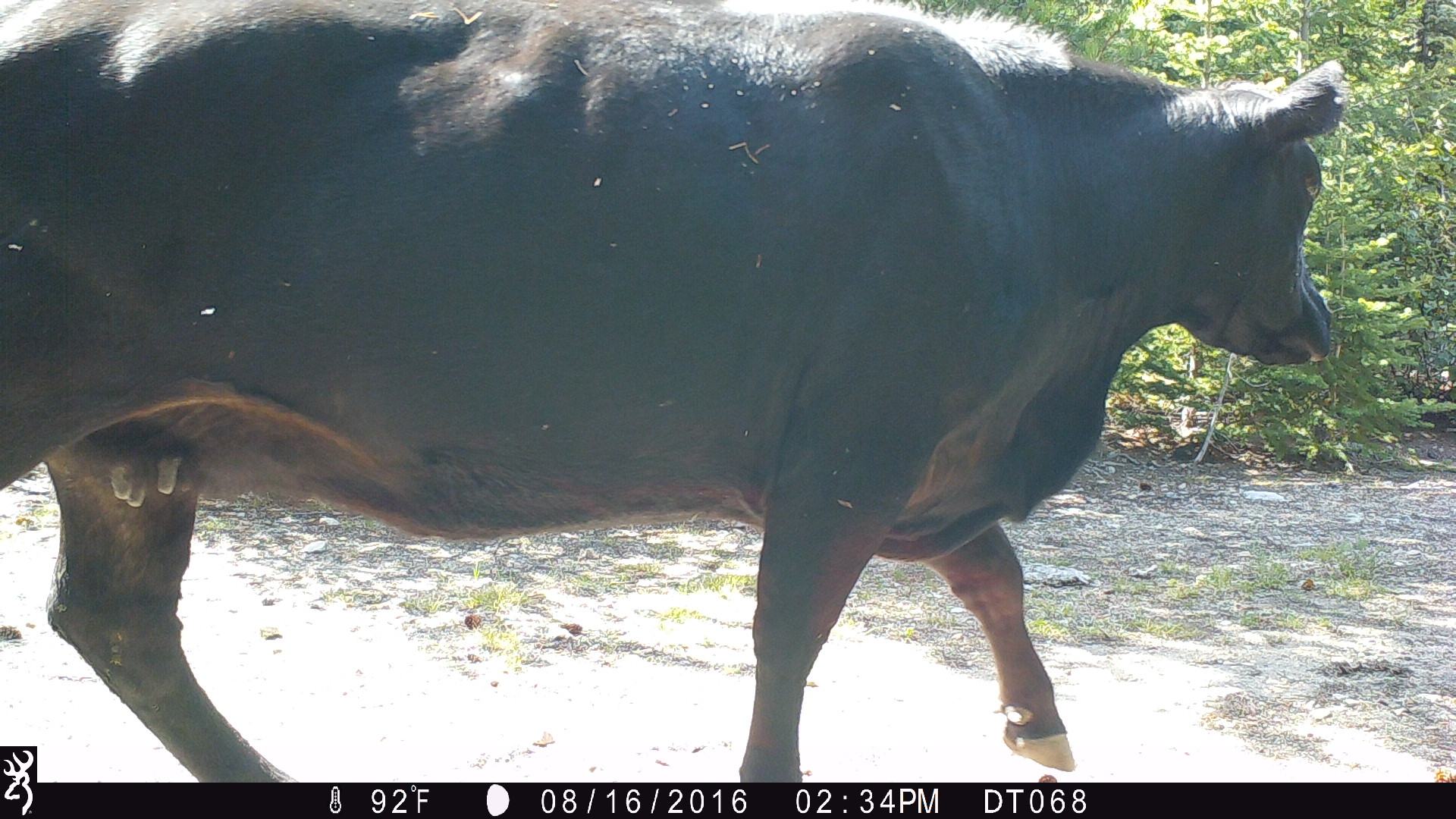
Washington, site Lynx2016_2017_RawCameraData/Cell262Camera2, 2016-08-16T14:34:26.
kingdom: Animalia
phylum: Chordata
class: Mammalia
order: Artiodactyla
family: Bovidae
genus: Bos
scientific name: Bos taurus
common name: domestic cattle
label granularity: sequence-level